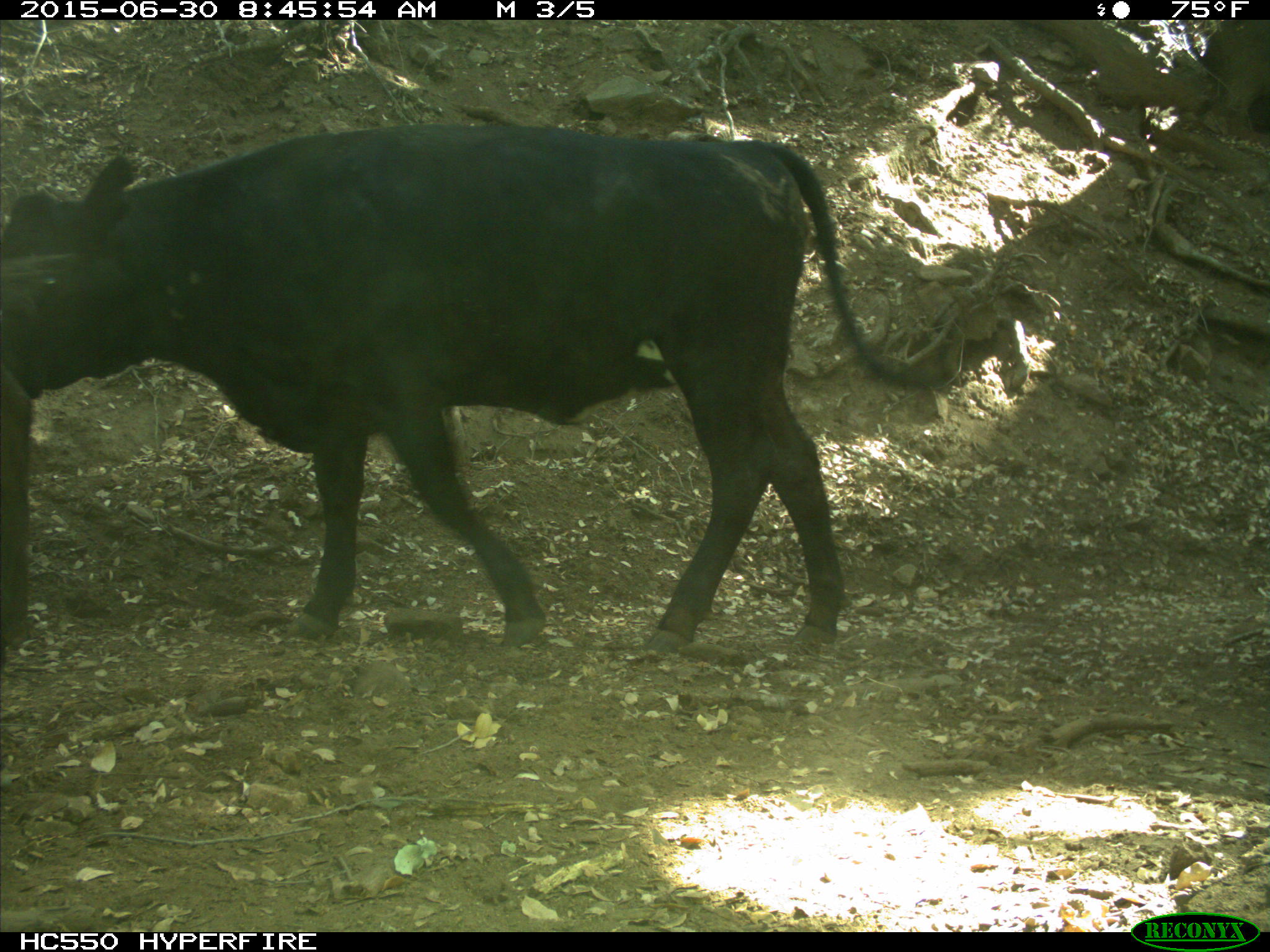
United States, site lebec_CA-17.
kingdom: Animalia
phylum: Chordata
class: Mammalia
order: Artiodactyla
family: Bovidae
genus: Bos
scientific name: Bos taurus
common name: domestic cow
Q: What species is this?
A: Bos taurus (domestic cow).